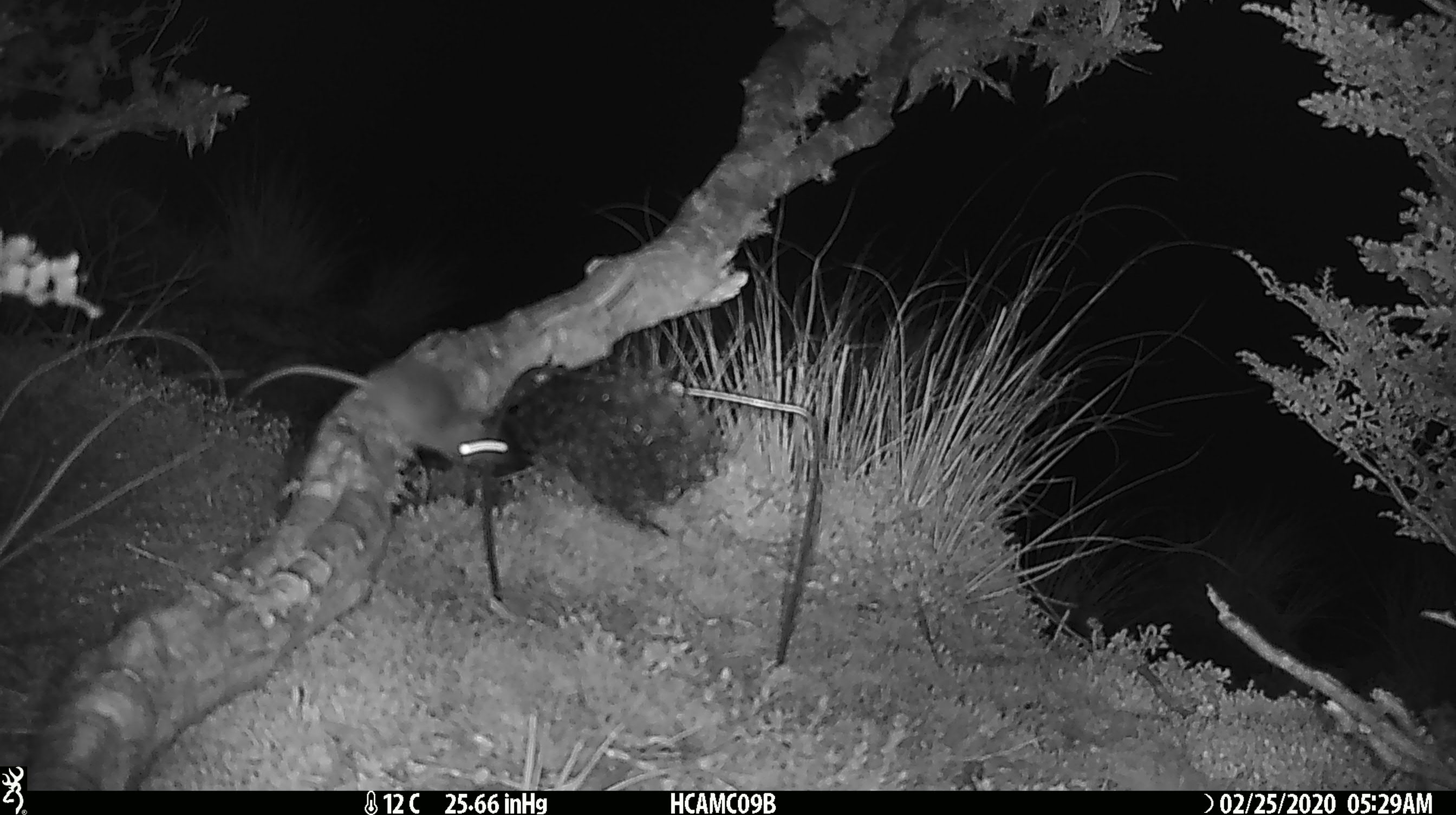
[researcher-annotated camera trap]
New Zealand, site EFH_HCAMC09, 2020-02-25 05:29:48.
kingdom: Animalia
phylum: Chordata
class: Mammalia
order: Rodentia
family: Muridae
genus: Mus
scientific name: Mus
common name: mouse